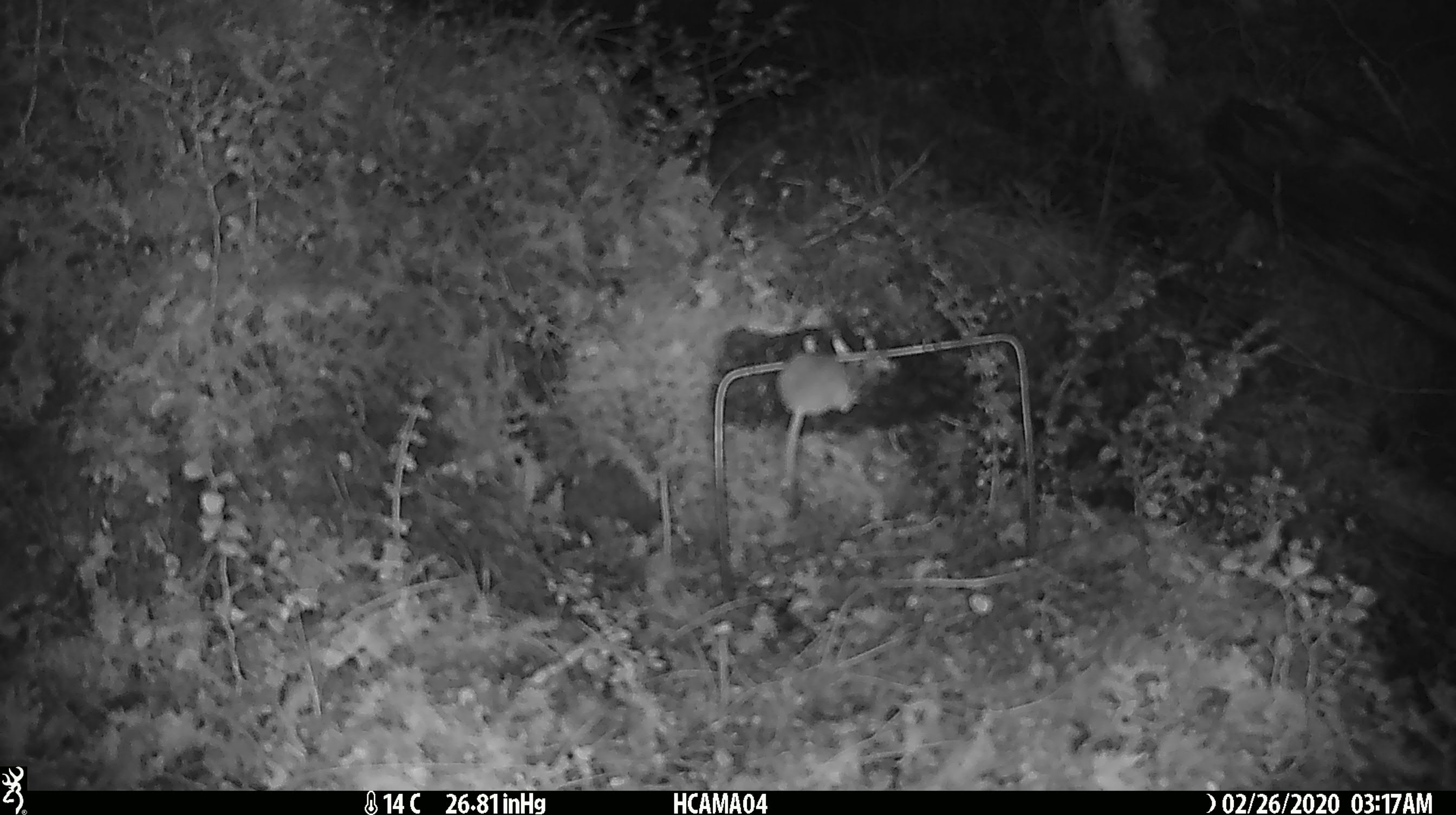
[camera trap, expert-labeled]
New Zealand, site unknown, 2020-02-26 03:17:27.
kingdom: Animalia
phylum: Chordata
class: Mammalia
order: Rodentia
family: Muridae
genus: Mus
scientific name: Mus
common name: mouse